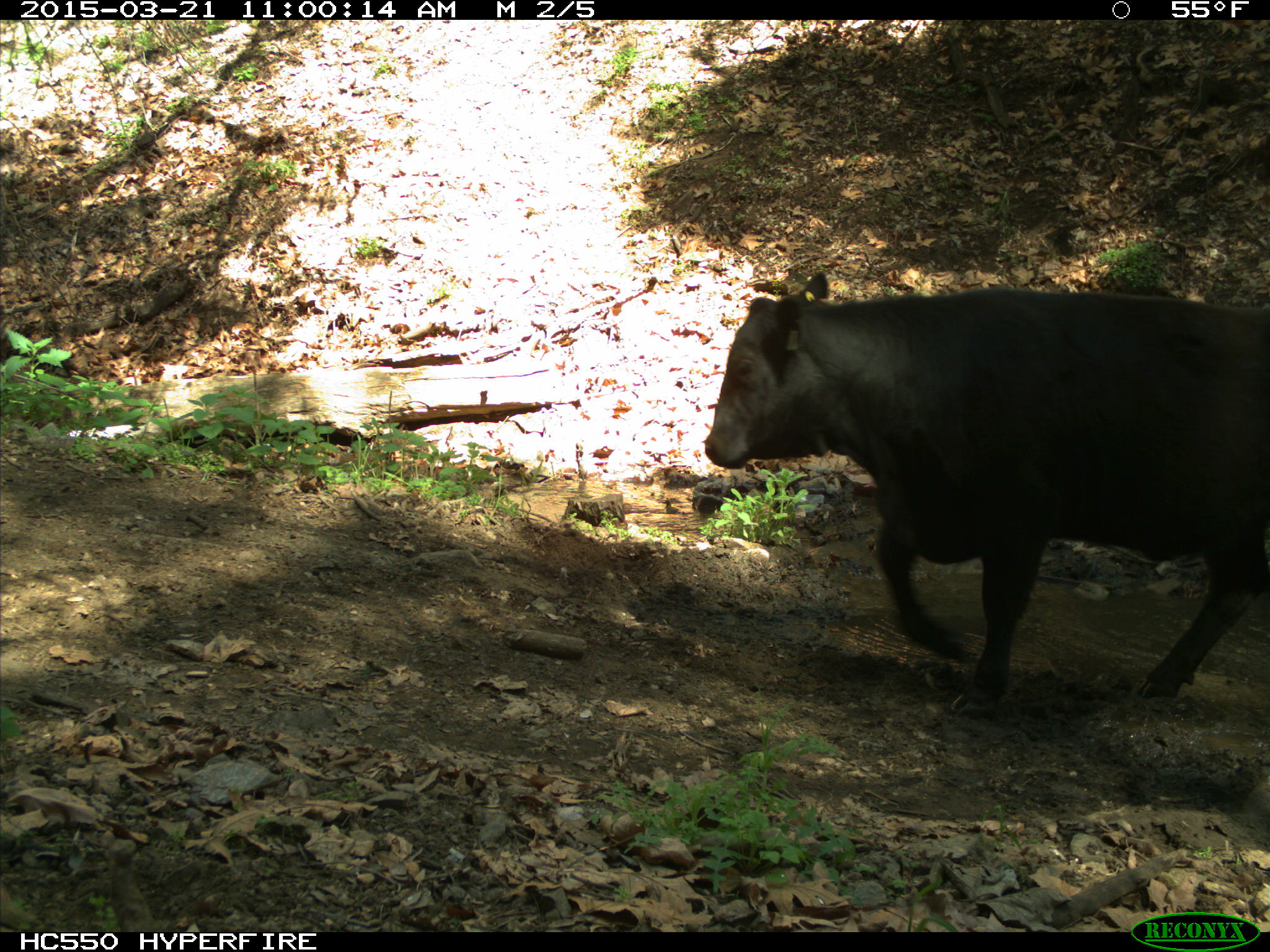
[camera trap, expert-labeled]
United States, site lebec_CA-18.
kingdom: Animalia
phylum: Chordata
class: Mammalia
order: Artiodactyla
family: Bovidae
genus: Bos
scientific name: Bos taurus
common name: domestic cow